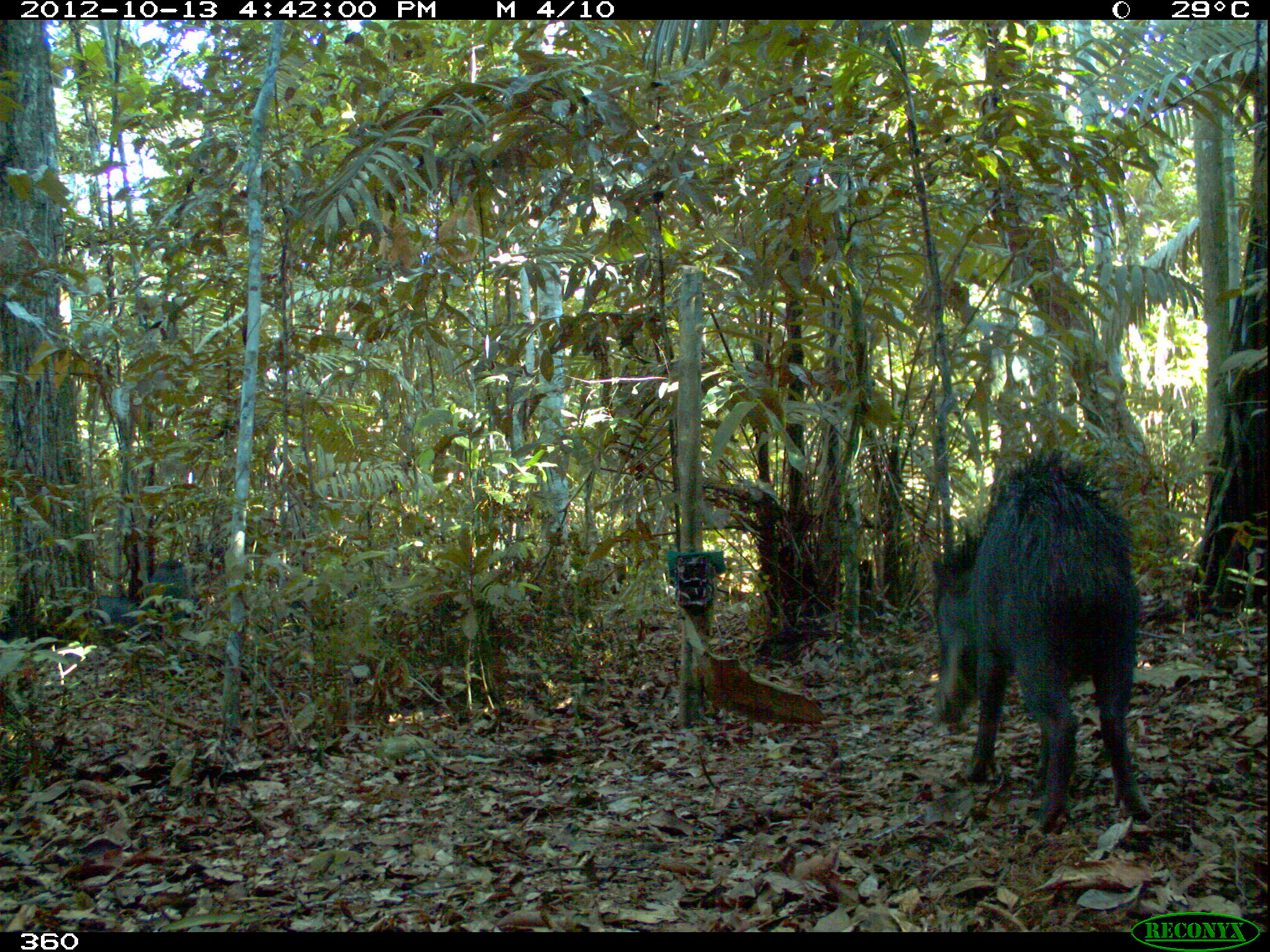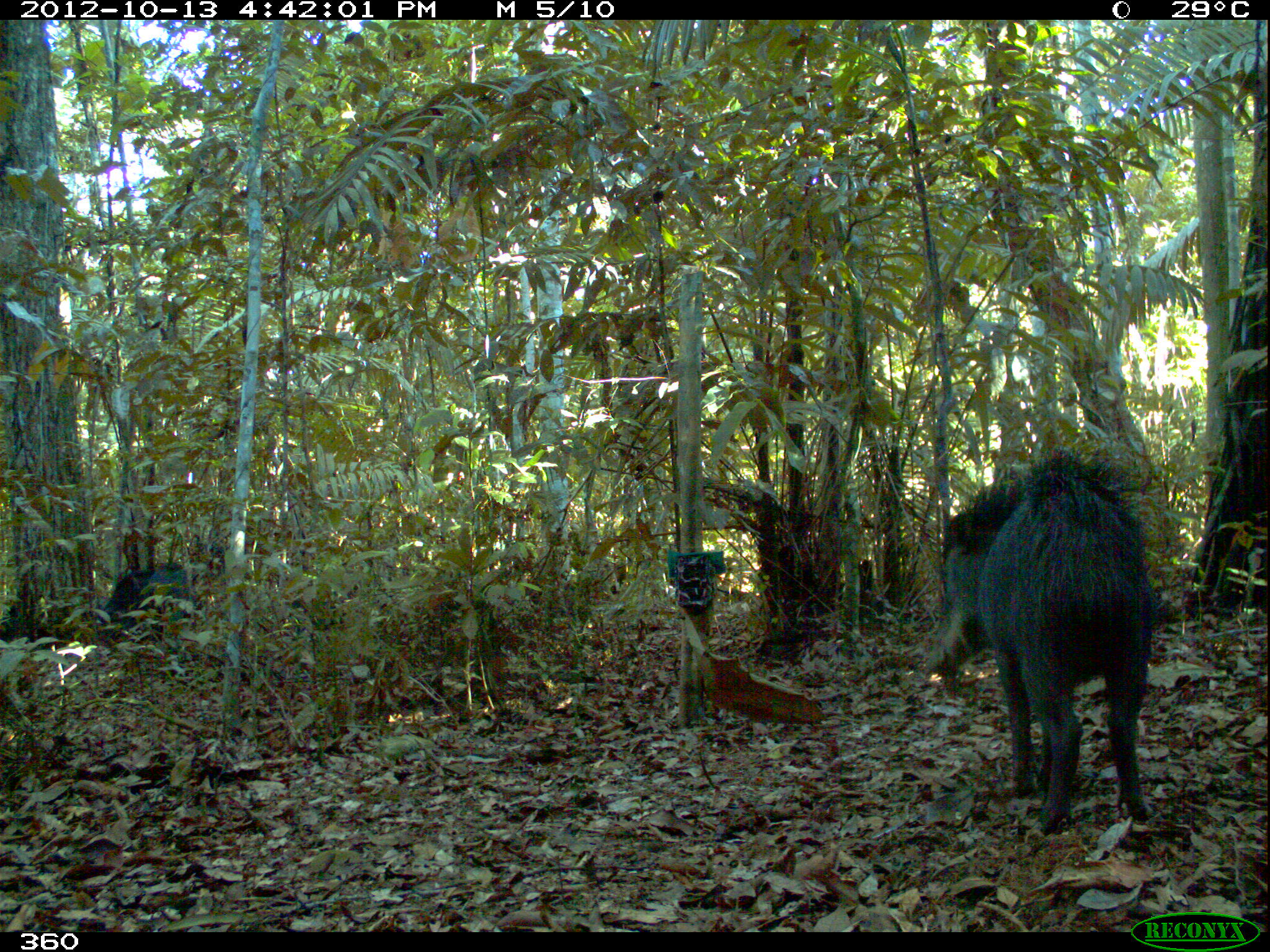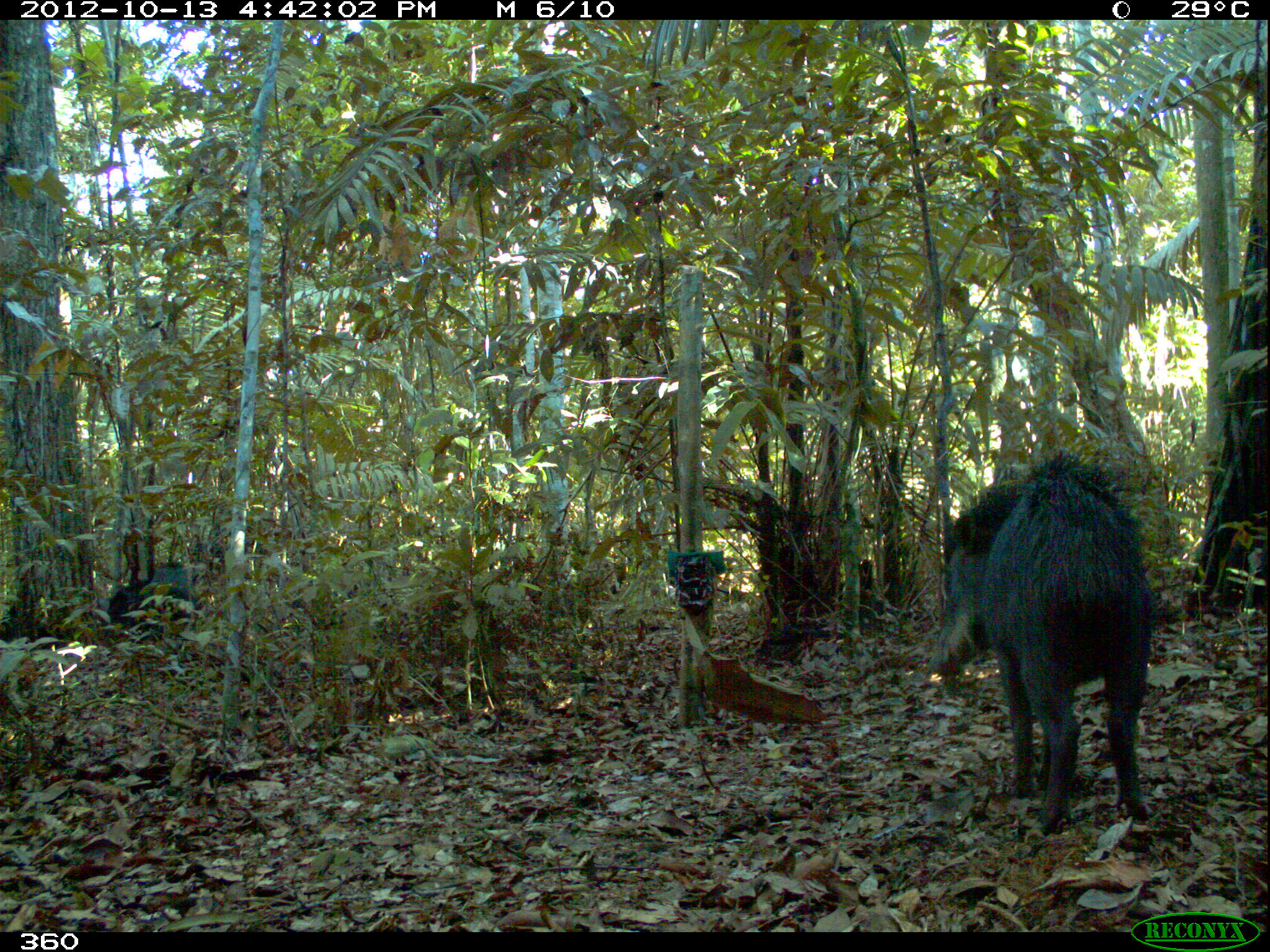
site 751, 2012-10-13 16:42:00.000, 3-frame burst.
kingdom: Animalia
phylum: Chordata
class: Mammalia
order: Artiodactyla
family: Tayassuidae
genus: Tayassu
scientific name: Tayassu pecari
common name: white-lipped peccary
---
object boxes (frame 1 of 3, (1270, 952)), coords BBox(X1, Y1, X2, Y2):
tayassu pecari: BBox(926, 443, 1152, 832); BBox(146, 558, 198, 639); BBox(89, 592, 157, 643)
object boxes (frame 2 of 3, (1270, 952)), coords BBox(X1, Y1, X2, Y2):
tayassu pecari: BBox(914, 441, 1162, 840); BBox(97, 561, 202, 637)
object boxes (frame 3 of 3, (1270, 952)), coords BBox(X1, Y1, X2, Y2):
tayassu pecari: BBox(925, 446, 1160, 835); BBox(94, 558, 200, 643)